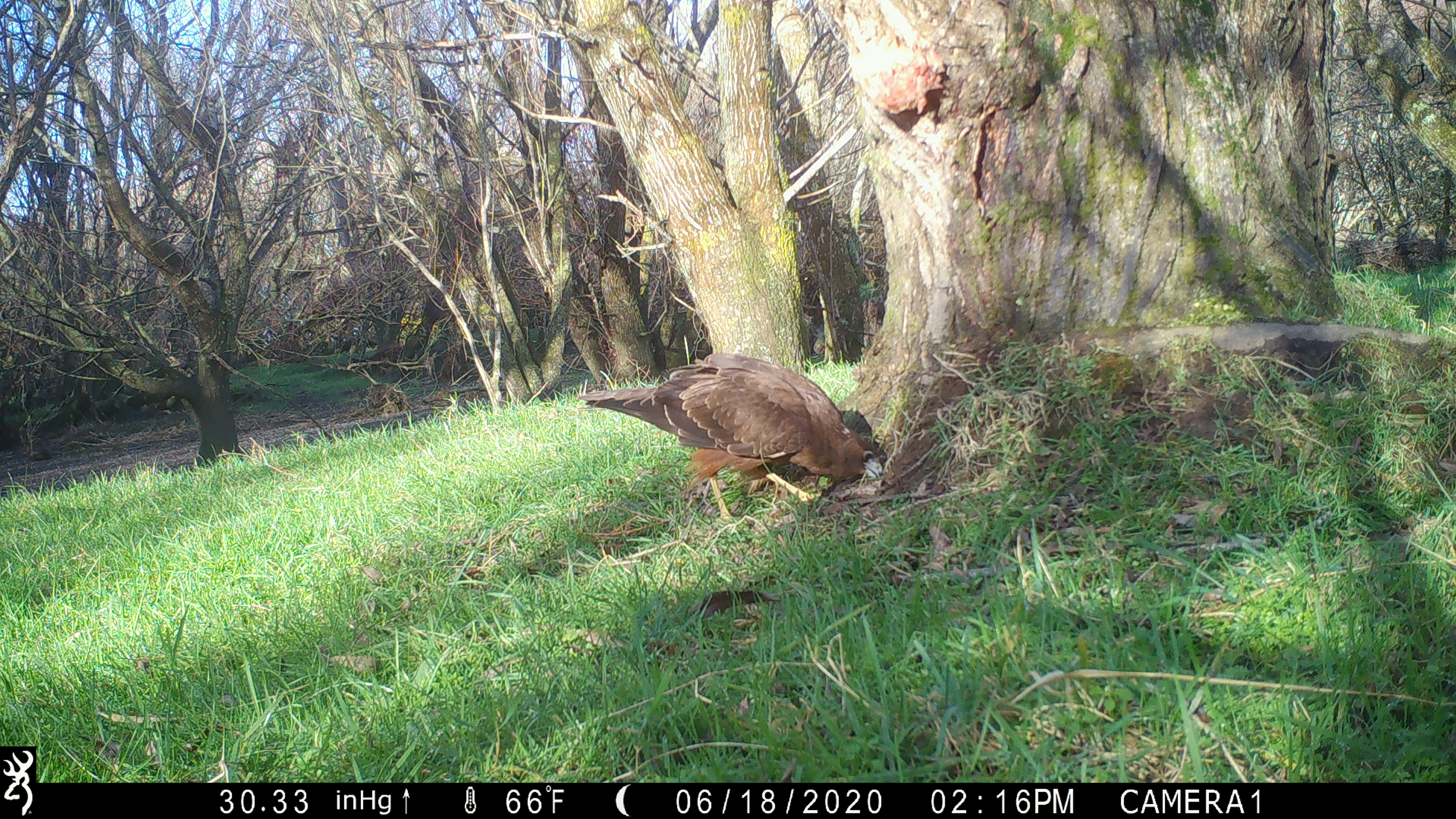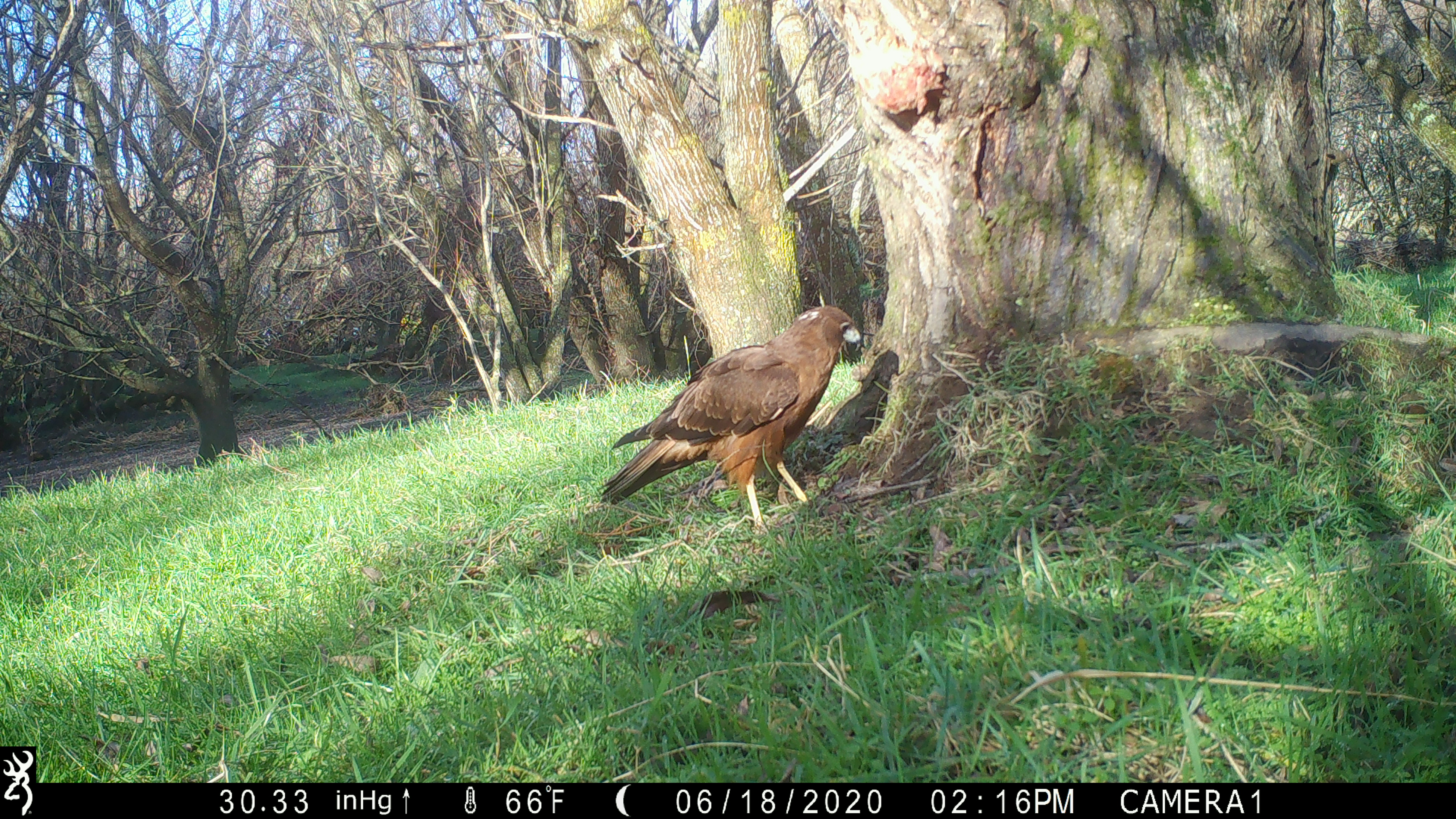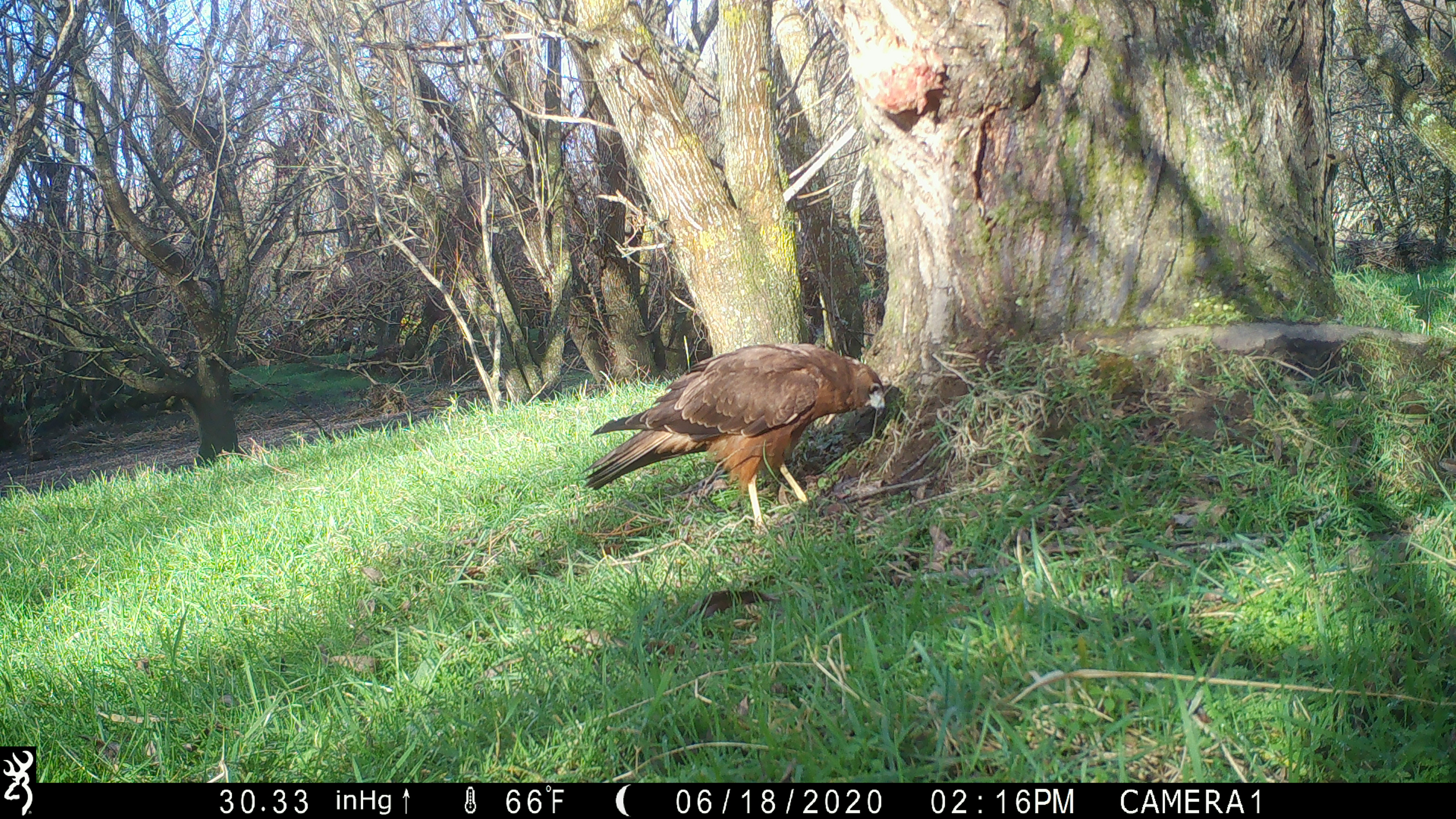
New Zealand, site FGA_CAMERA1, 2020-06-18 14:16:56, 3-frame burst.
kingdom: Animalia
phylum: Chordata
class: Aves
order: Accipitriformes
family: Accipitridae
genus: Circus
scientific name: Circus approximans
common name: swamp harrier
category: harrier